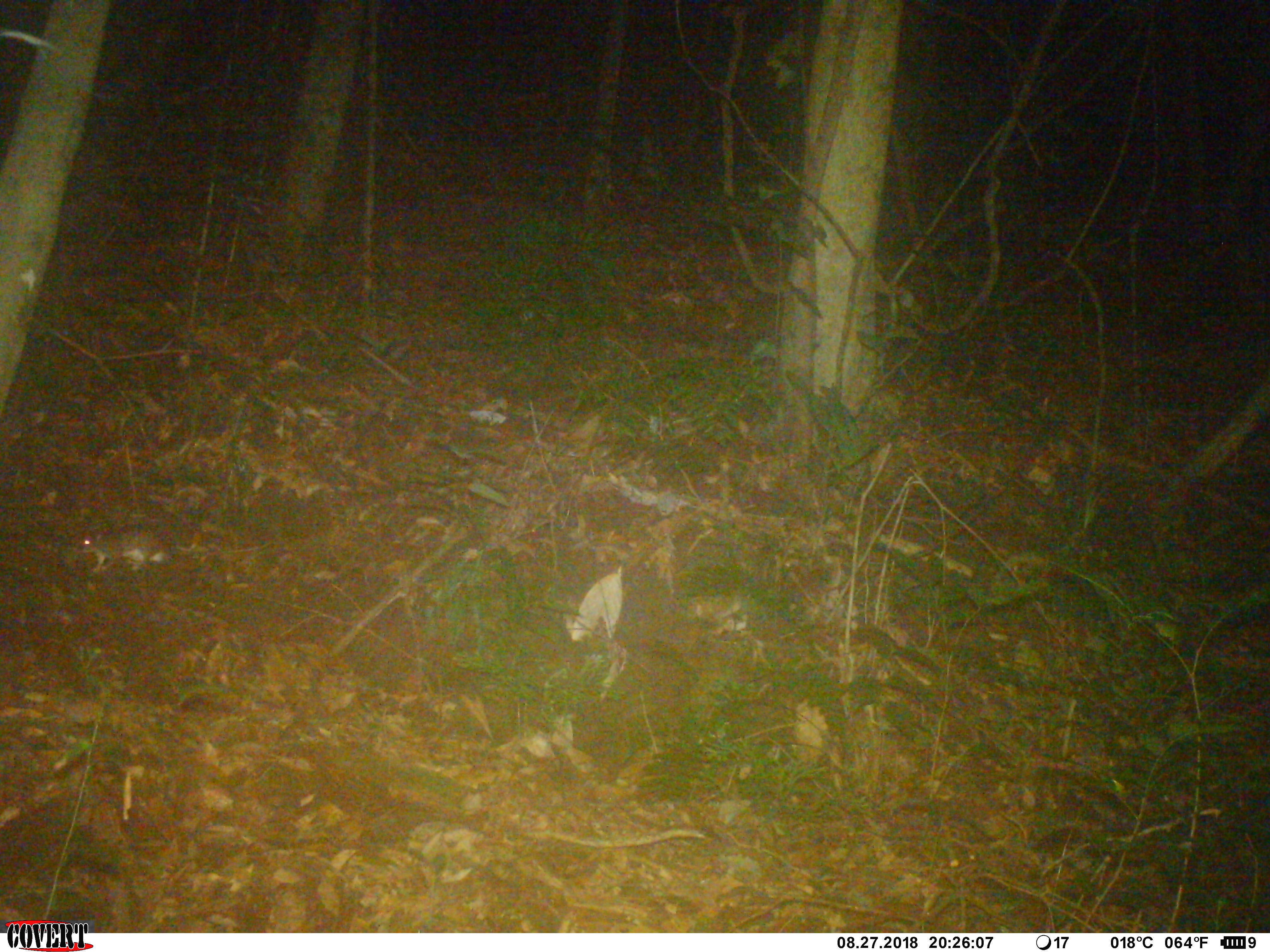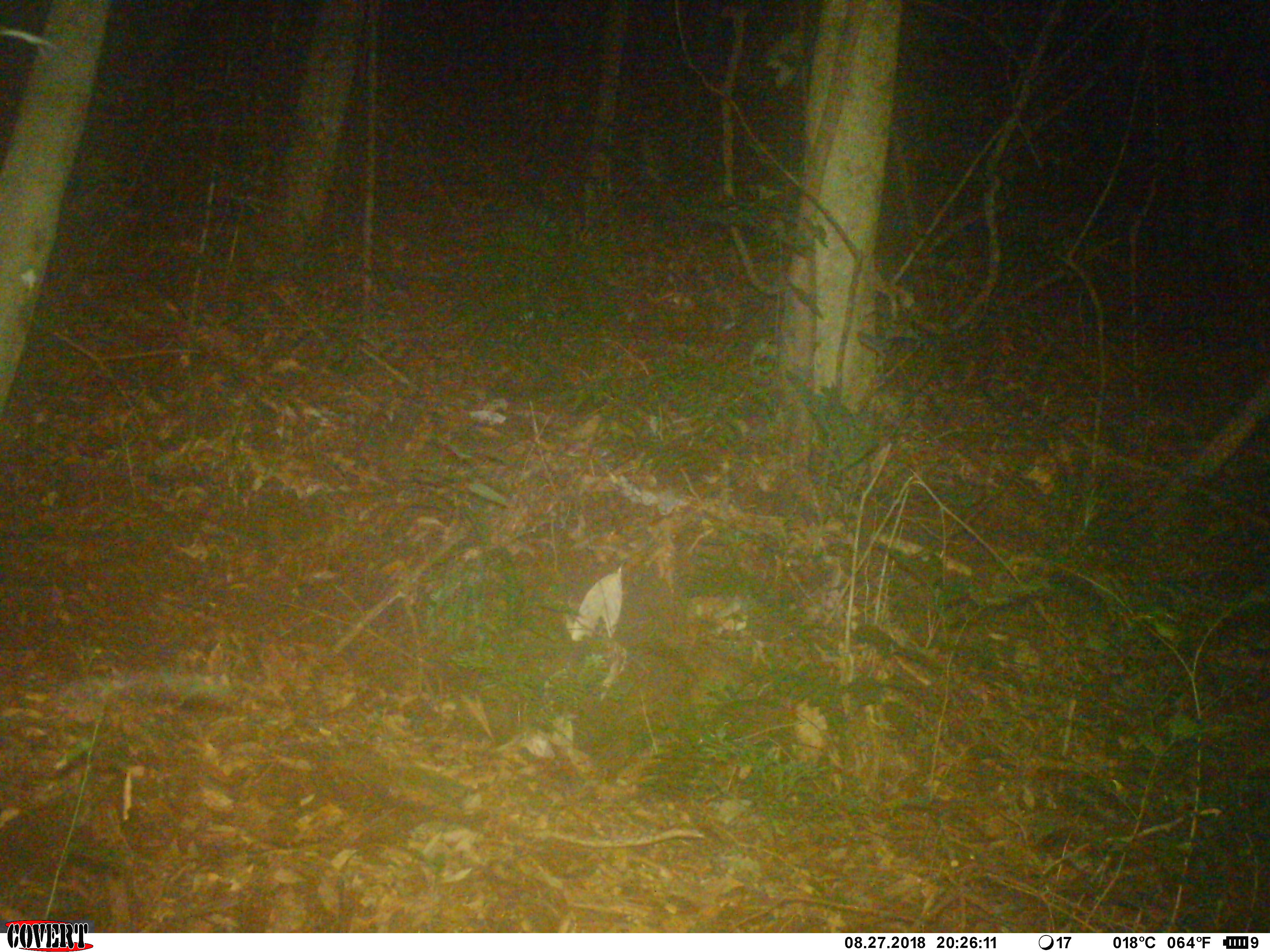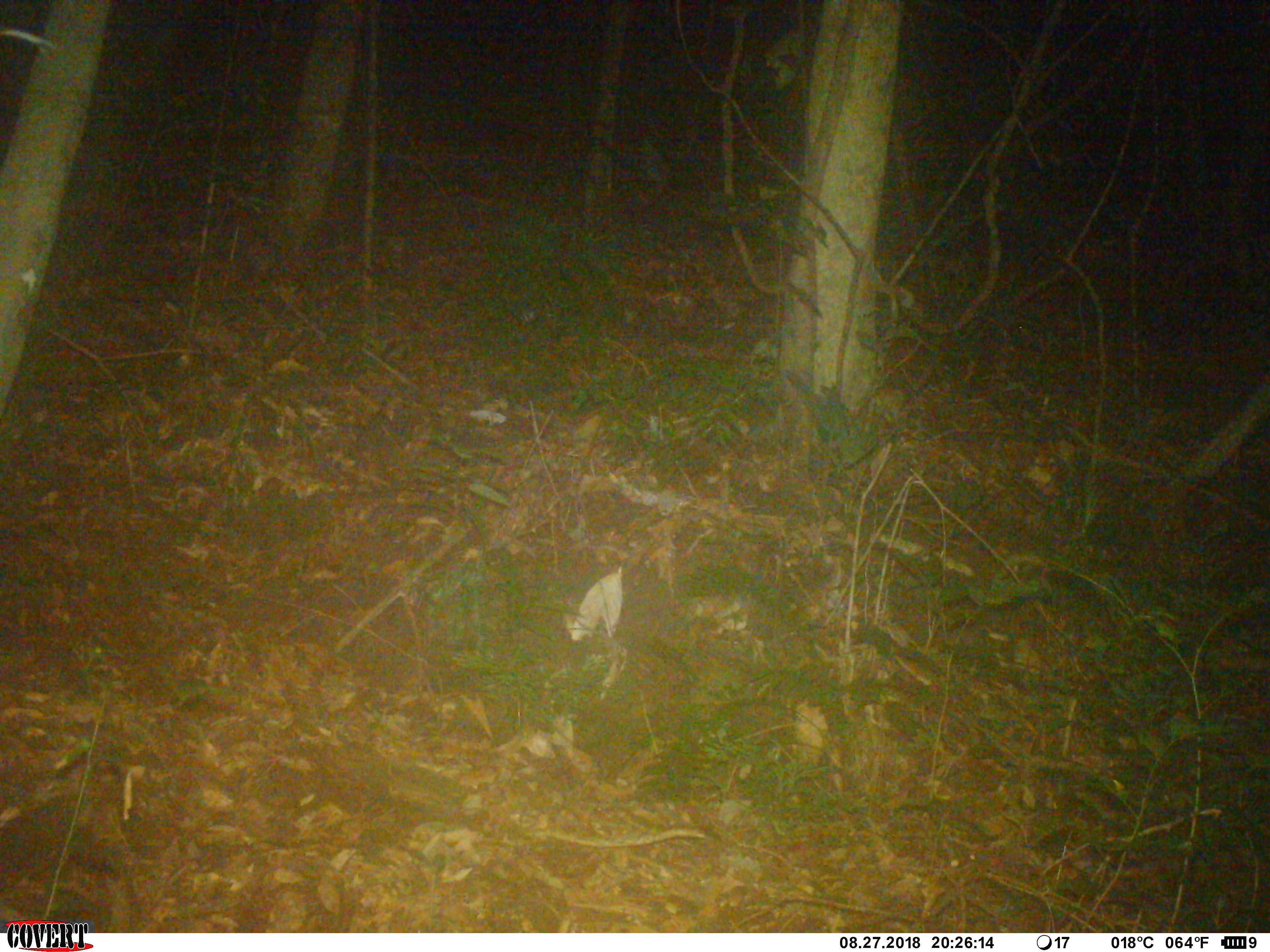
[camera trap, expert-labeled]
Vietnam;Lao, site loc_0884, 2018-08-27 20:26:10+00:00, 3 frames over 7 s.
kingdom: Animalia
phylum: Chordata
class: Mammalia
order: Rodentia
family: Muridae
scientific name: Muridae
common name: old-world mice and rats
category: unidentified murid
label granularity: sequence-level